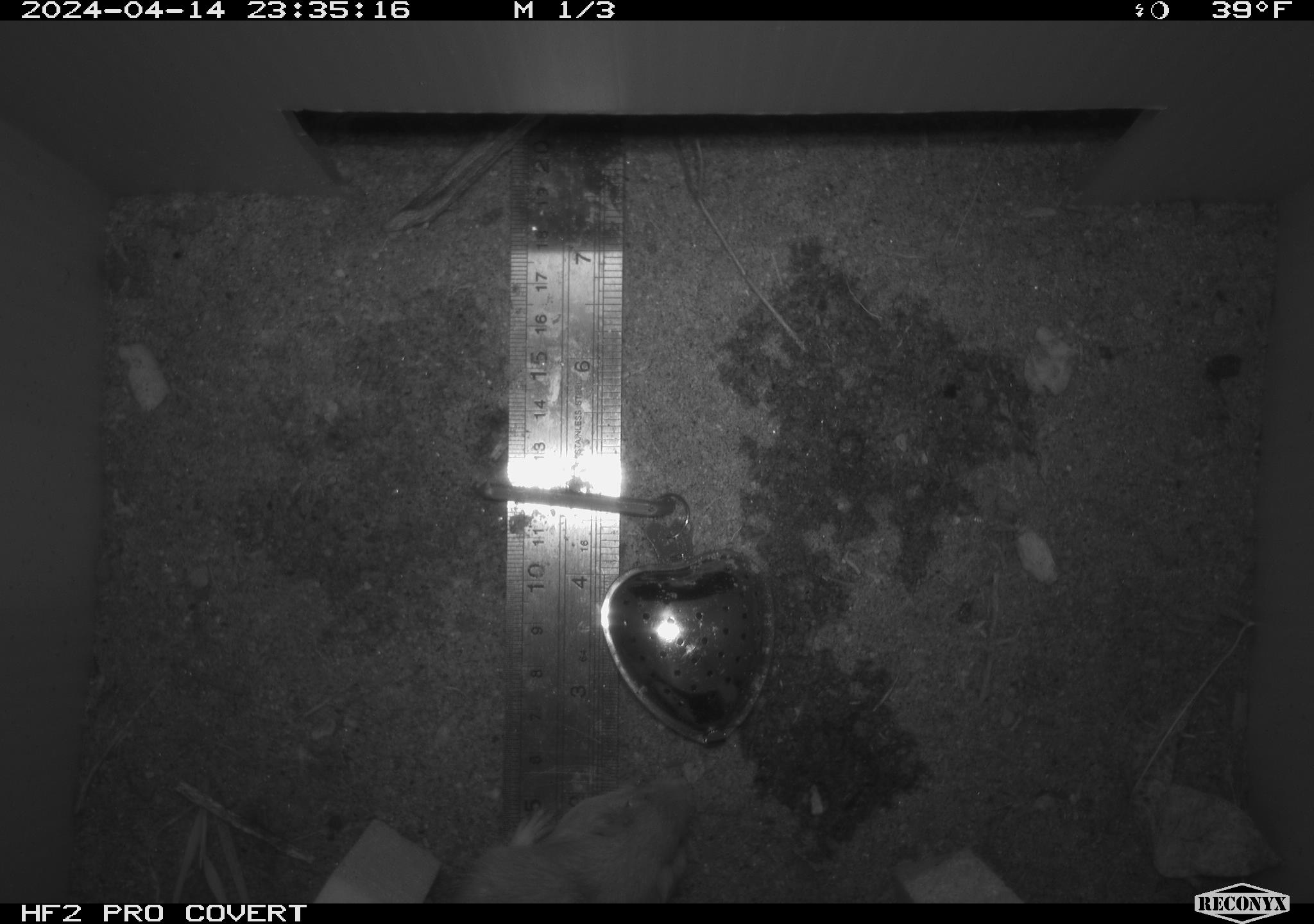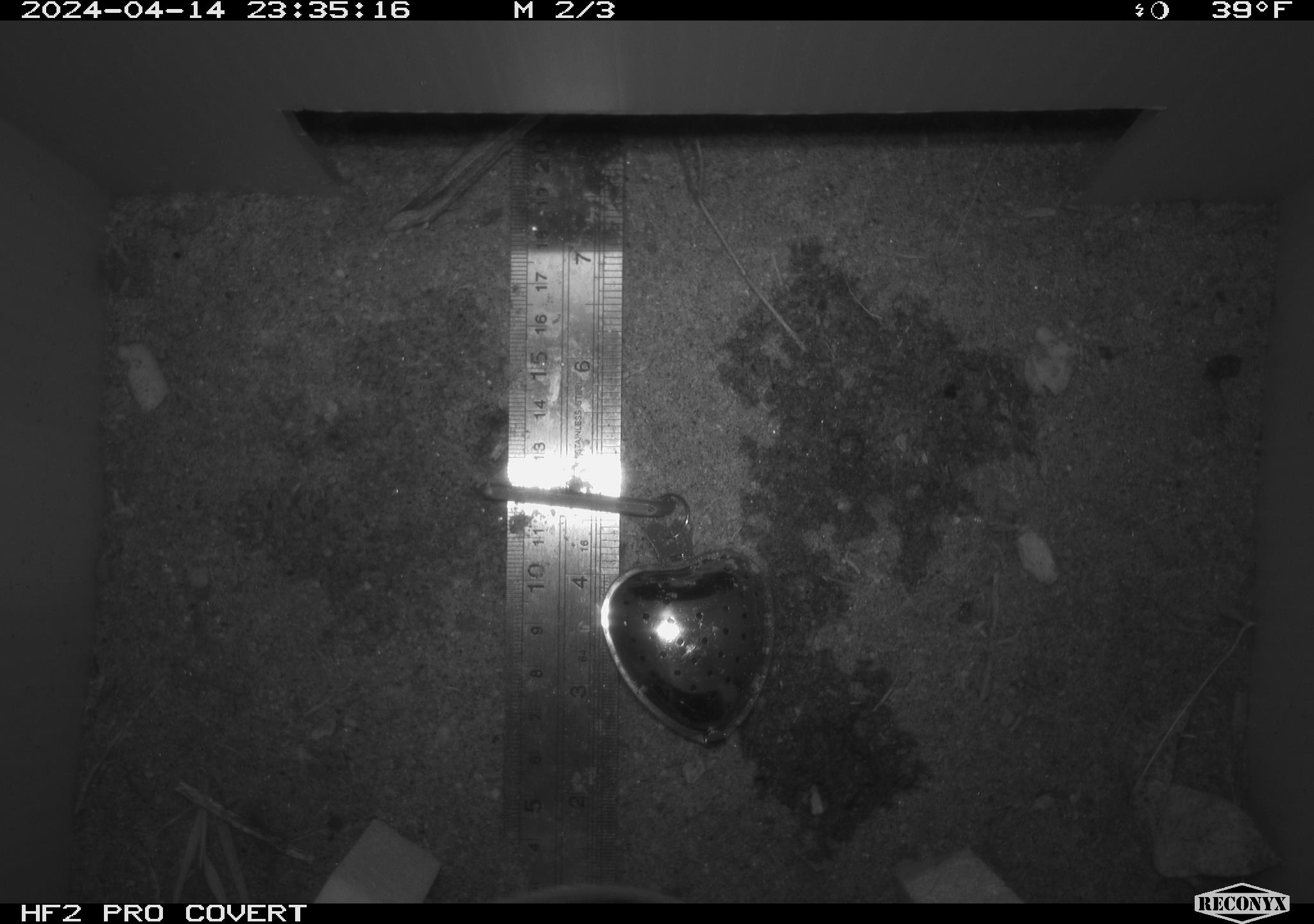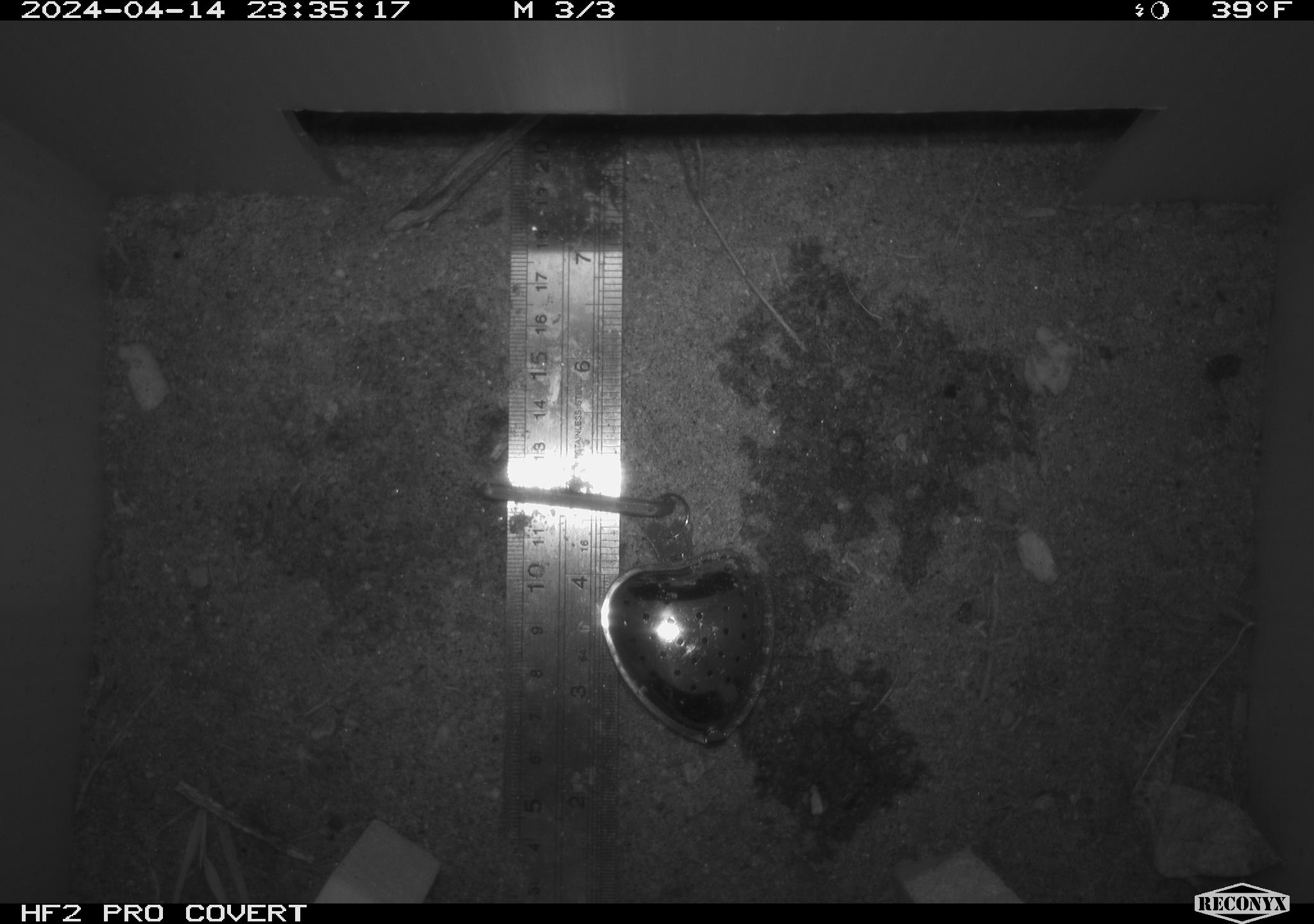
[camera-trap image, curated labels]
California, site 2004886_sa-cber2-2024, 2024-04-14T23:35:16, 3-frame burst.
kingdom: Animalia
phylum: Chordata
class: Mammalia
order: Rodentia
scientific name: Rodentia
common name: mouse species